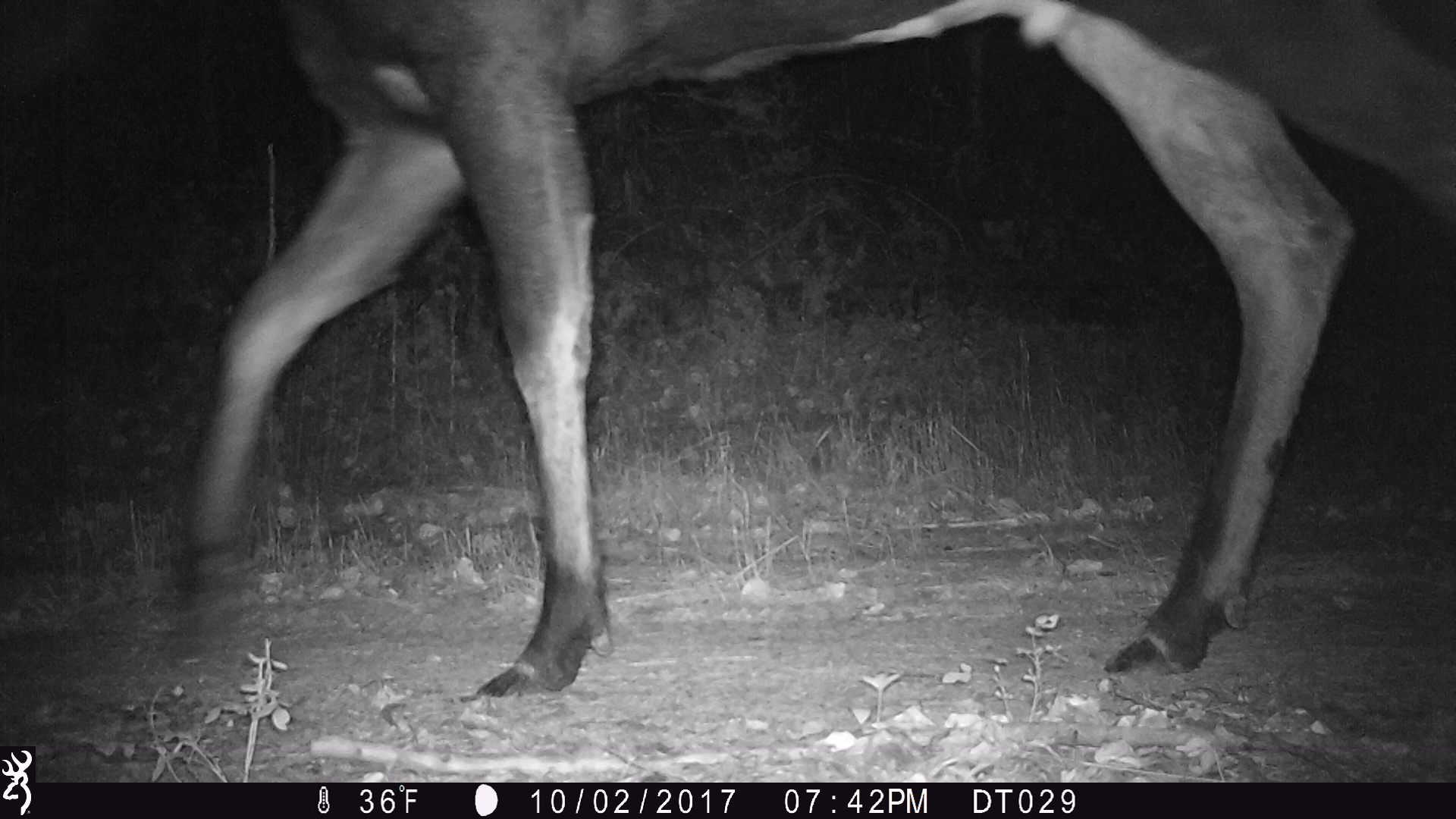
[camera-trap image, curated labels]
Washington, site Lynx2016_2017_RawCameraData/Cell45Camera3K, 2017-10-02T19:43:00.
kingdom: Animalia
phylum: Chordata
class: Mammalia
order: Artiodactyla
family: Cervidae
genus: Alces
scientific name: Alces alces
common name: moose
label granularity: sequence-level